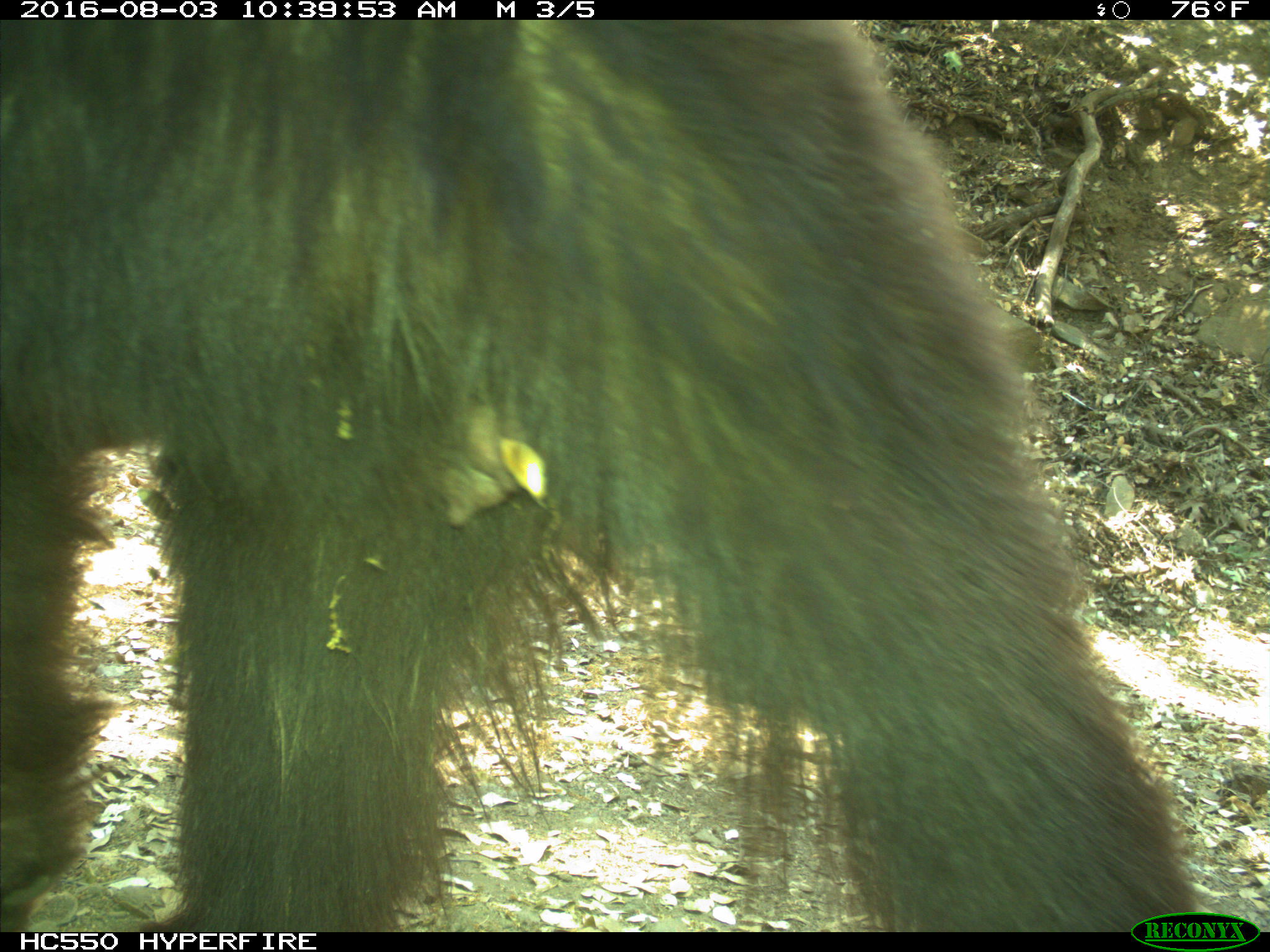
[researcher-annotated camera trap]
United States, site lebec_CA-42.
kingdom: Animalia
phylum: Chordata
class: Mammalia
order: Carnivora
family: Ursidae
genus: Ursus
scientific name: Ursus americanus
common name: american black bear